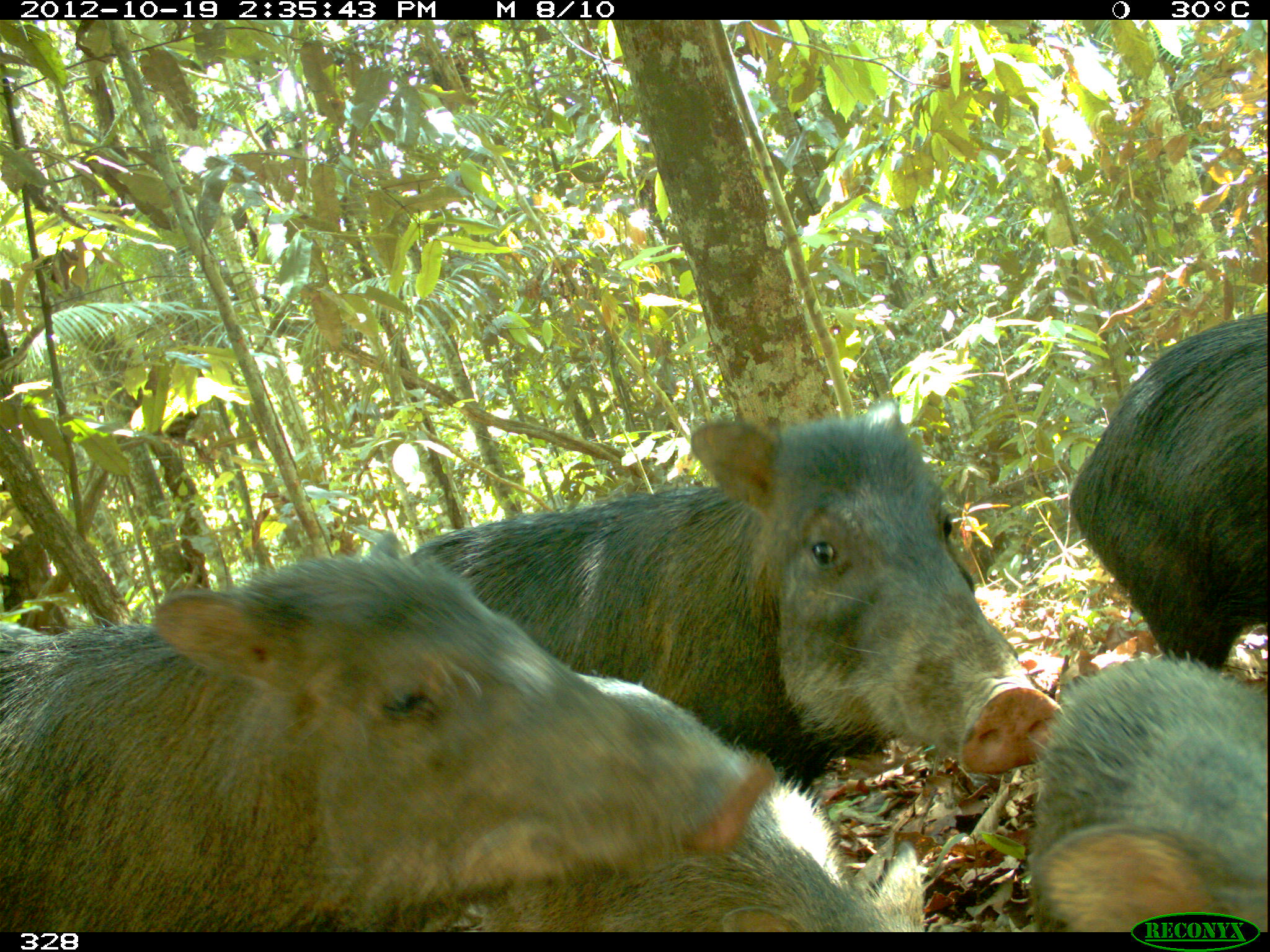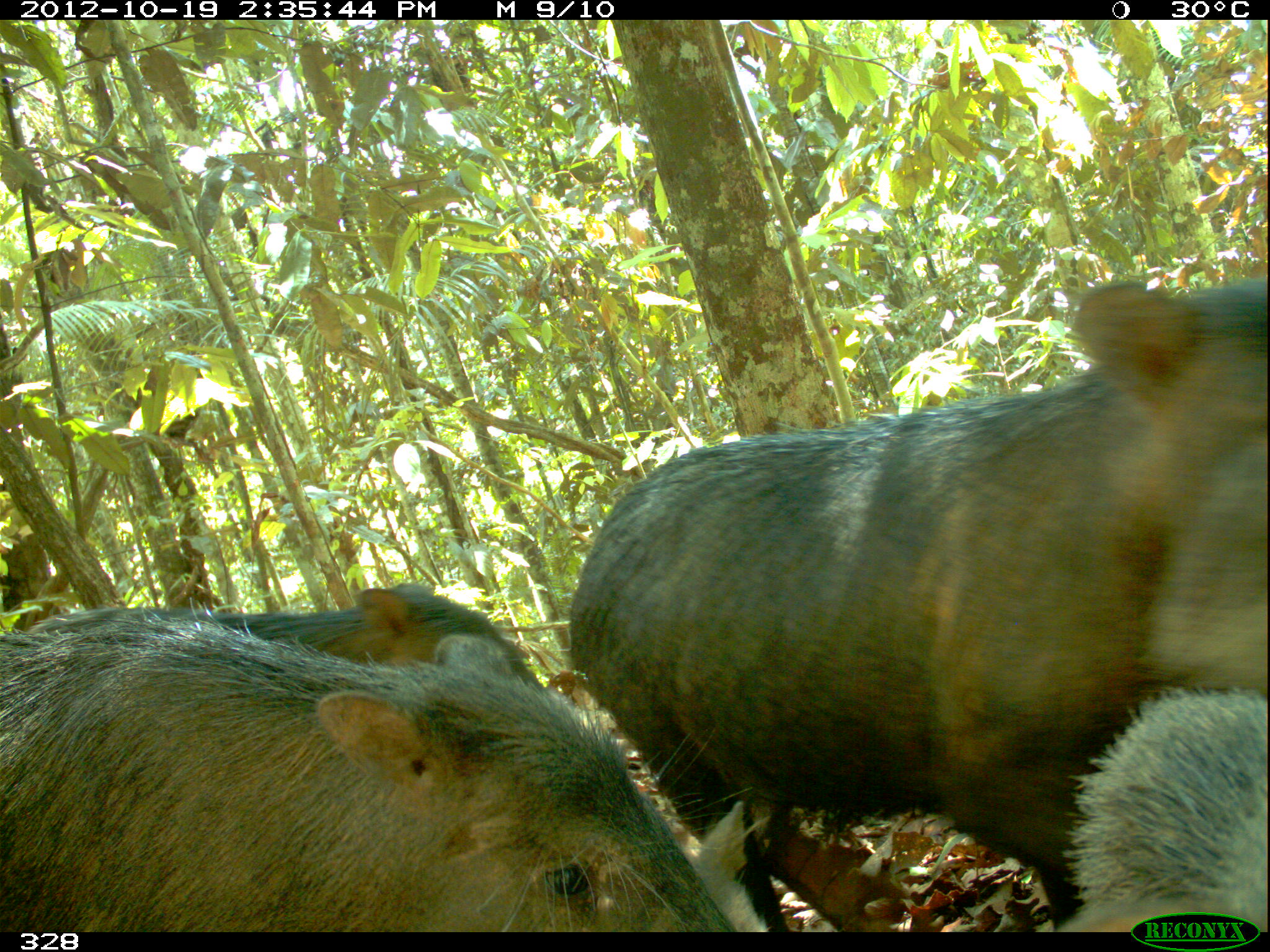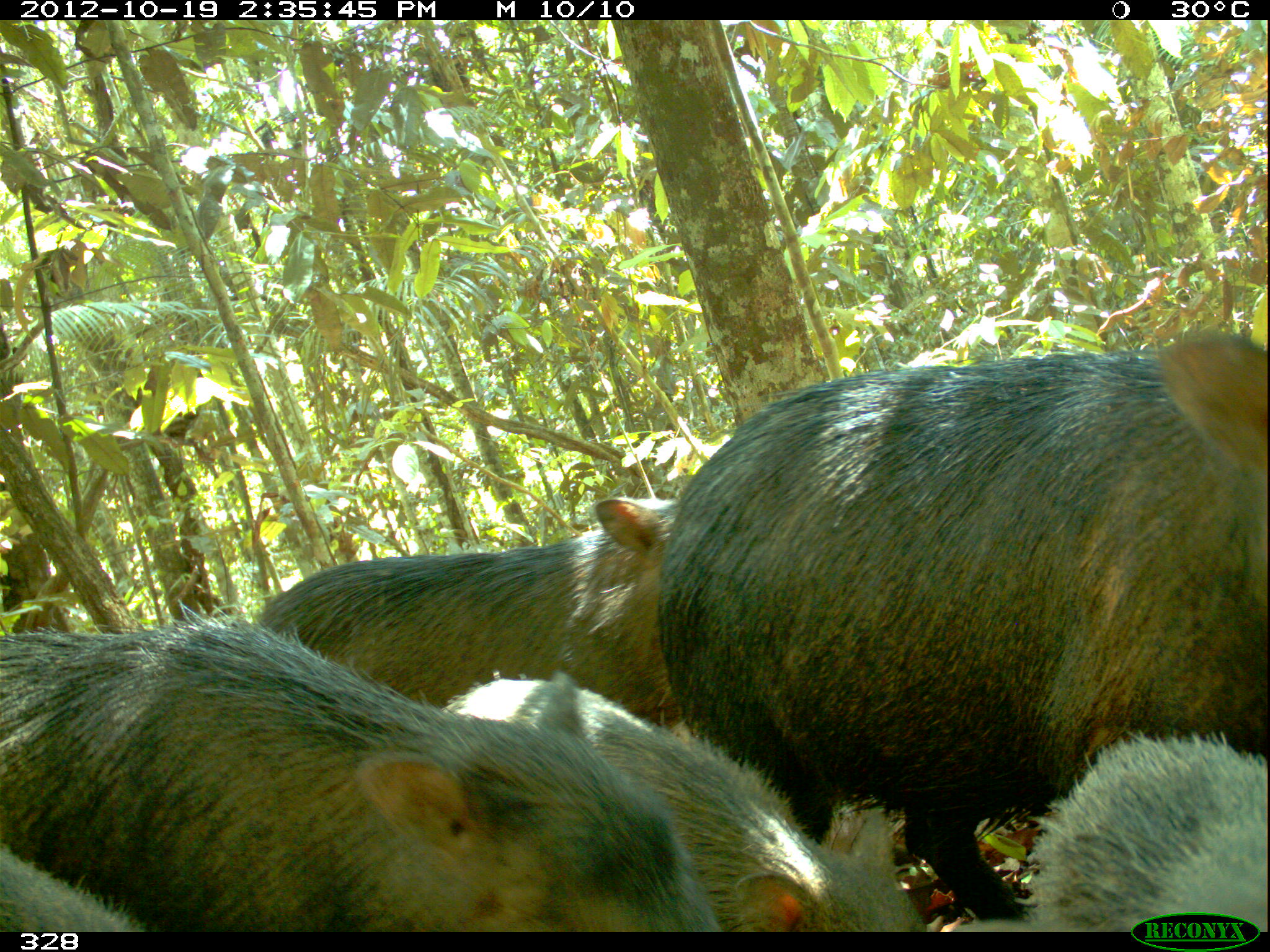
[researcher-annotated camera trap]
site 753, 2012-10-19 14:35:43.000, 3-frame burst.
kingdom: Animalia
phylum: Chordata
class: Mammalia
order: Artiodactyla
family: Tayassuidae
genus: Tayassu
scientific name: Tayassu pecari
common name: white-lipped peccary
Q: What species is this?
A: Tayassu pecari (white-lipped peccary).